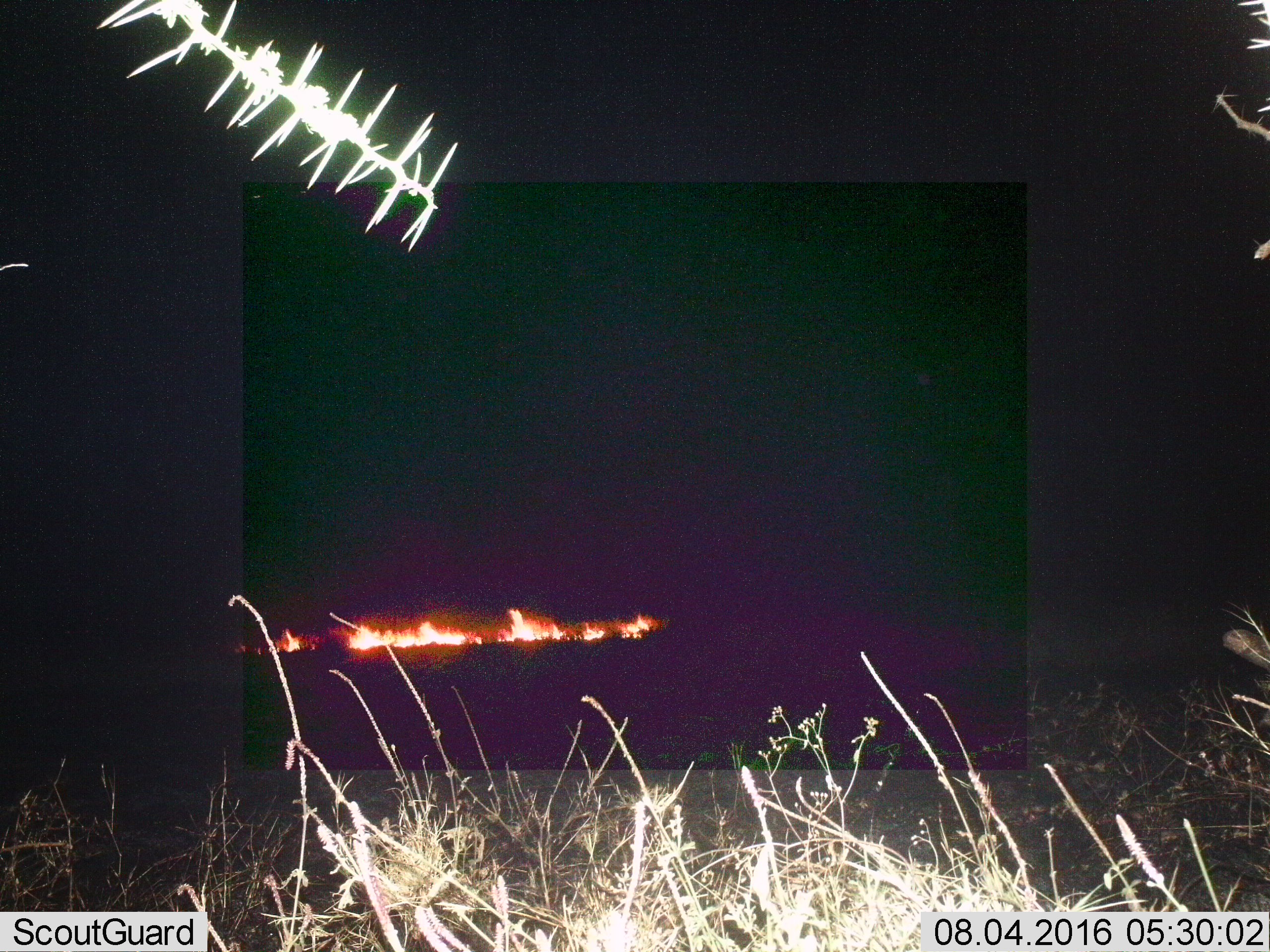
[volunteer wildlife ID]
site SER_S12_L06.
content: unidentified animal